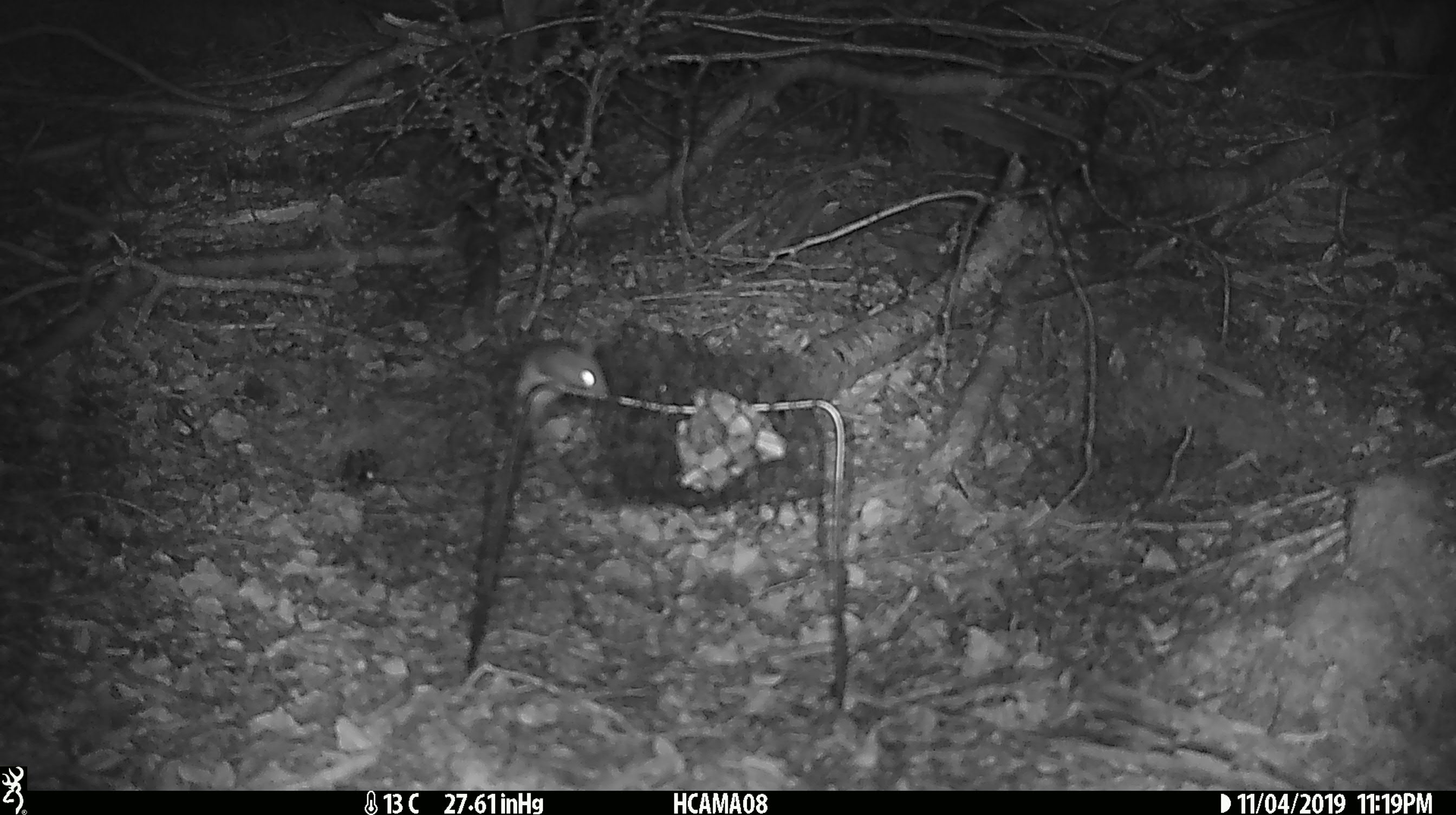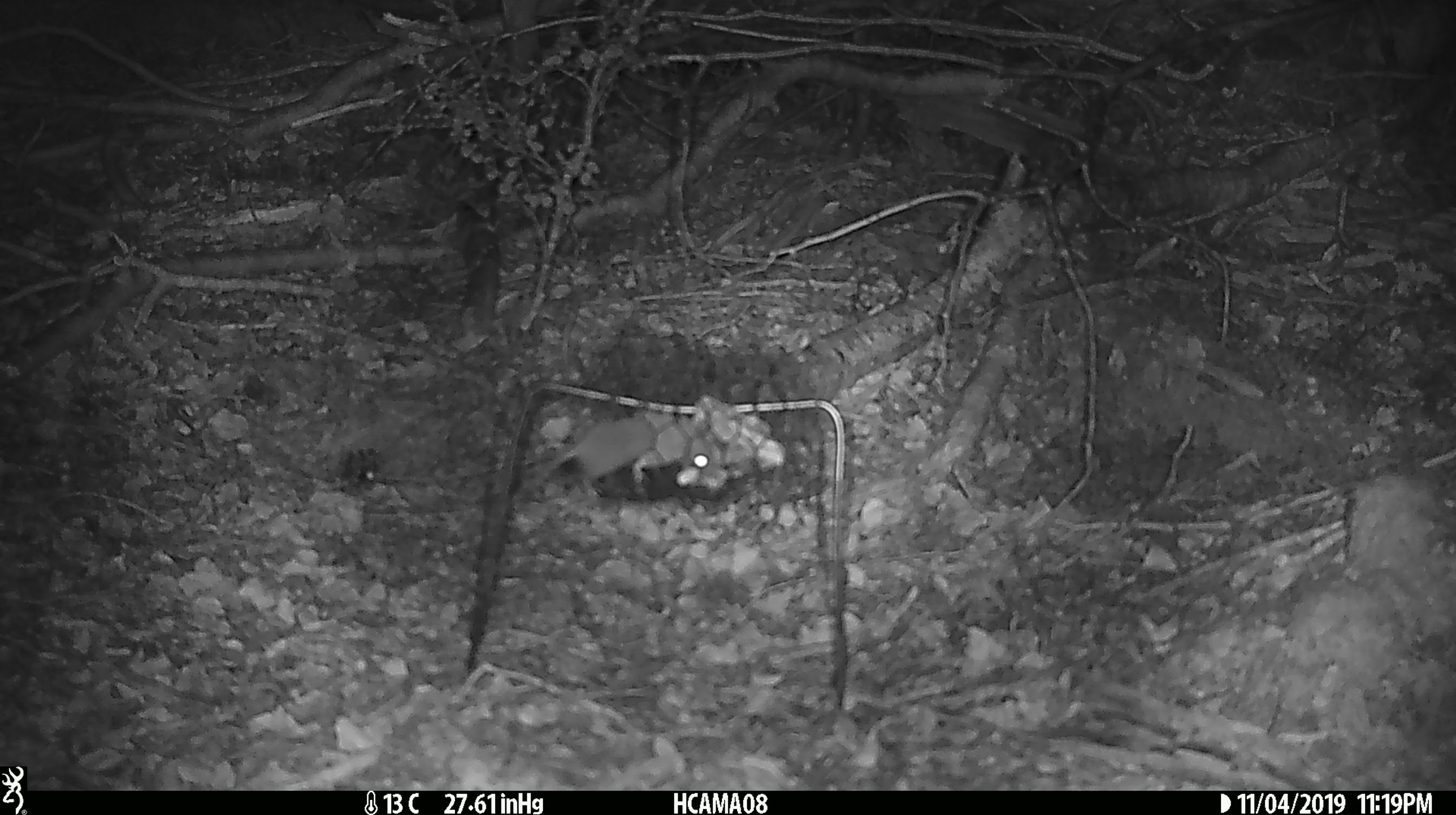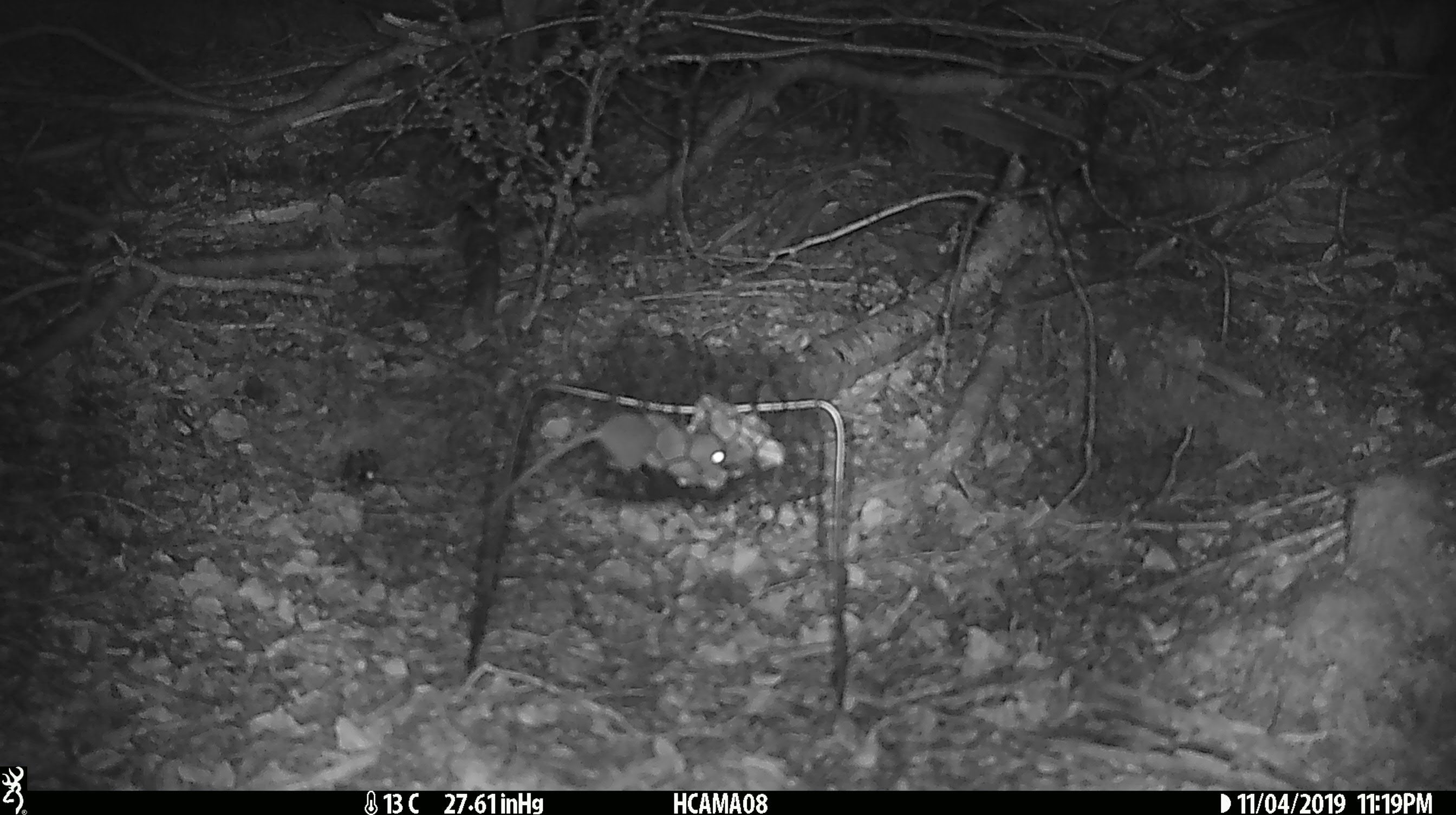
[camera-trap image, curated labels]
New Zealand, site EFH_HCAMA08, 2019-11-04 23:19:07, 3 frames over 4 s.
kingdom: Animalia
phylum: Chordata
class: Mammalia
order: Rodentia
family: Muridae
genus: Mus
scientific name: Mus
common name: mouse